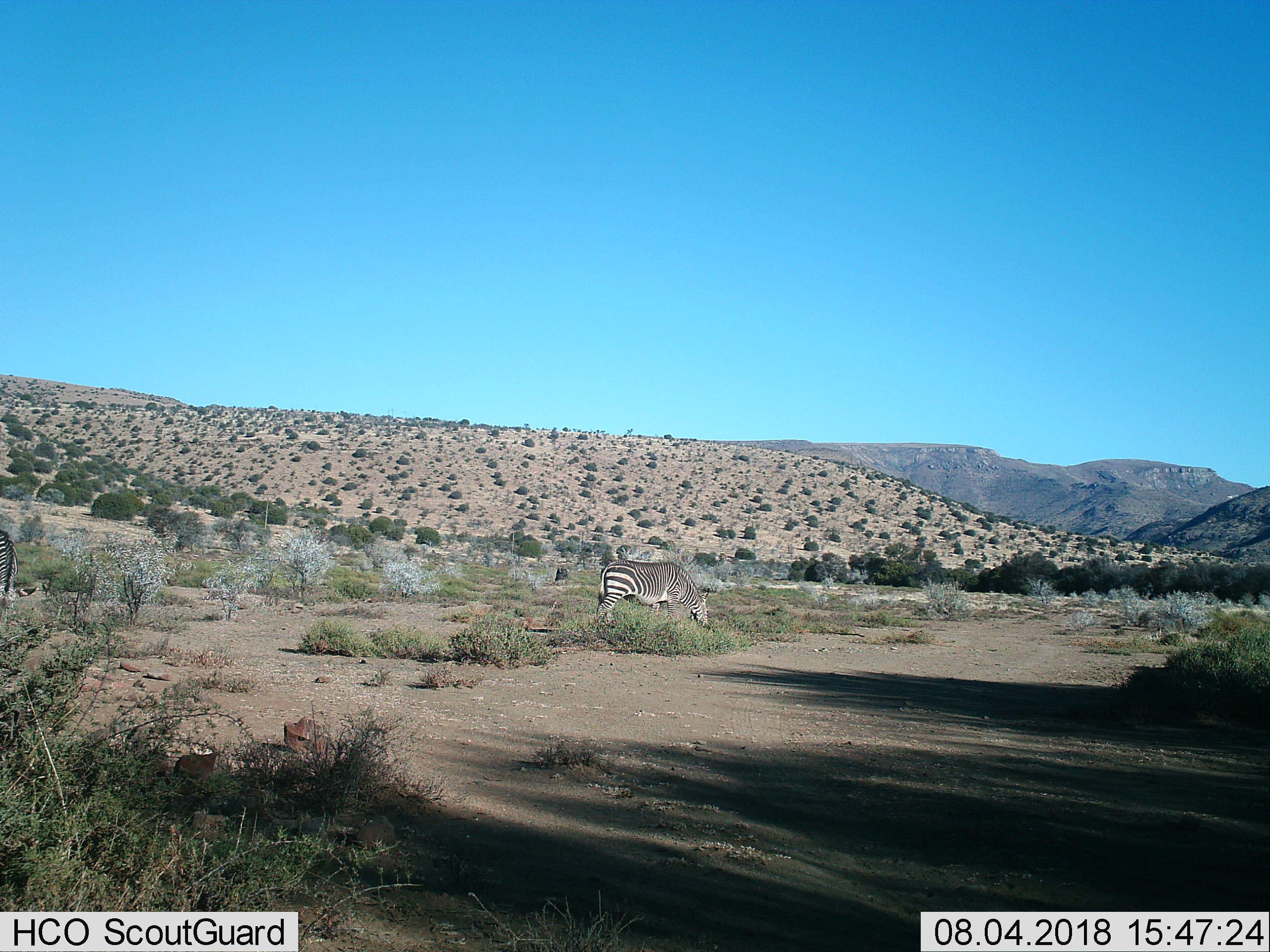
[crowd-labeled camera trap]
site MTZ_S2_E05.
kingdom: Animalia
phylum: Chordata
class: Mammalia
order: Perissodactyla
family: Equidae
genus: Equus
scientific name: Equus zebra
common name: mountain zebra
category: zebramountain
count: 2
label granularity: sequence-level